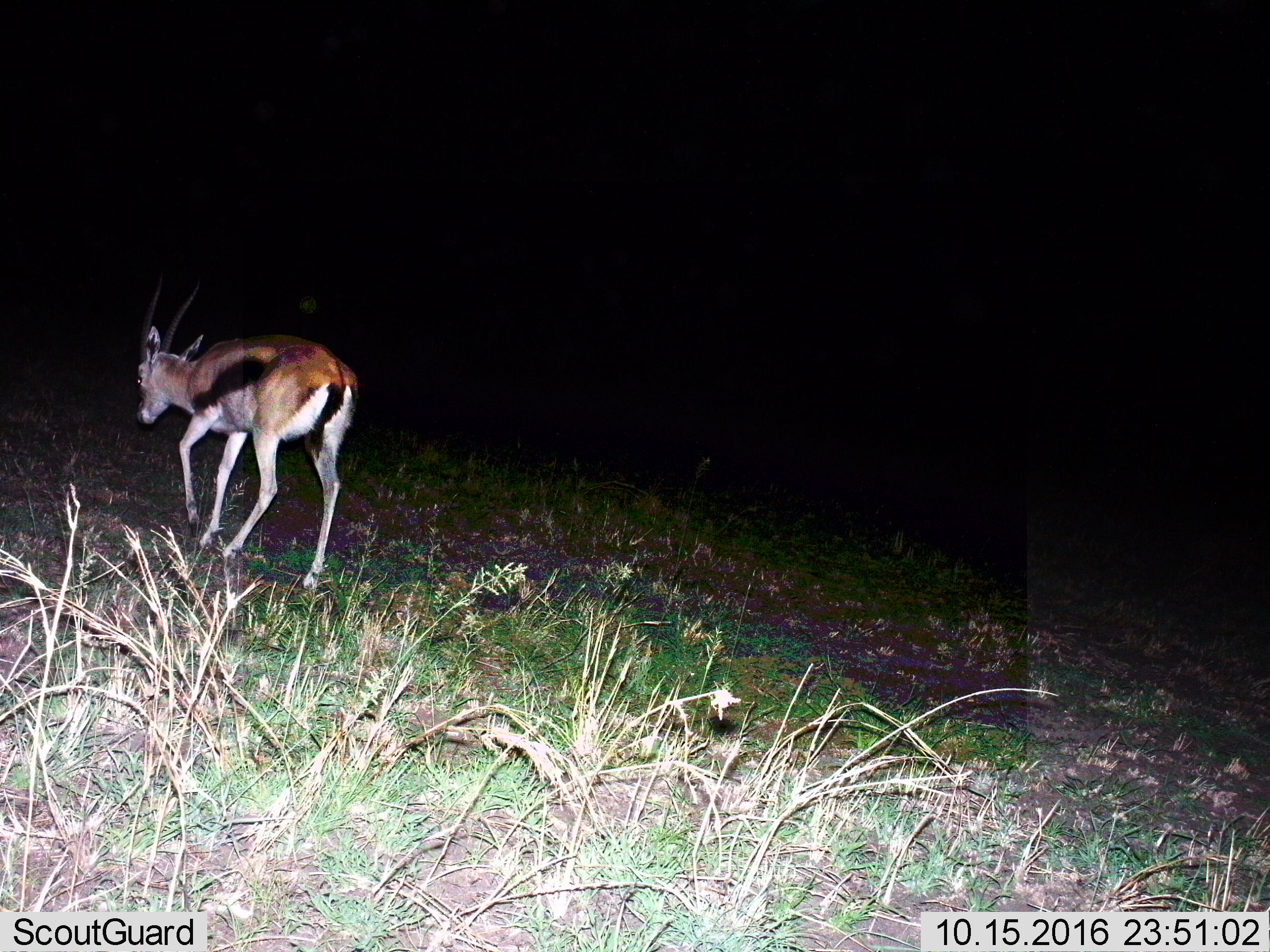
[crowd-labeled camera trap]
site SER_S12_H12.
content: unidentified animal